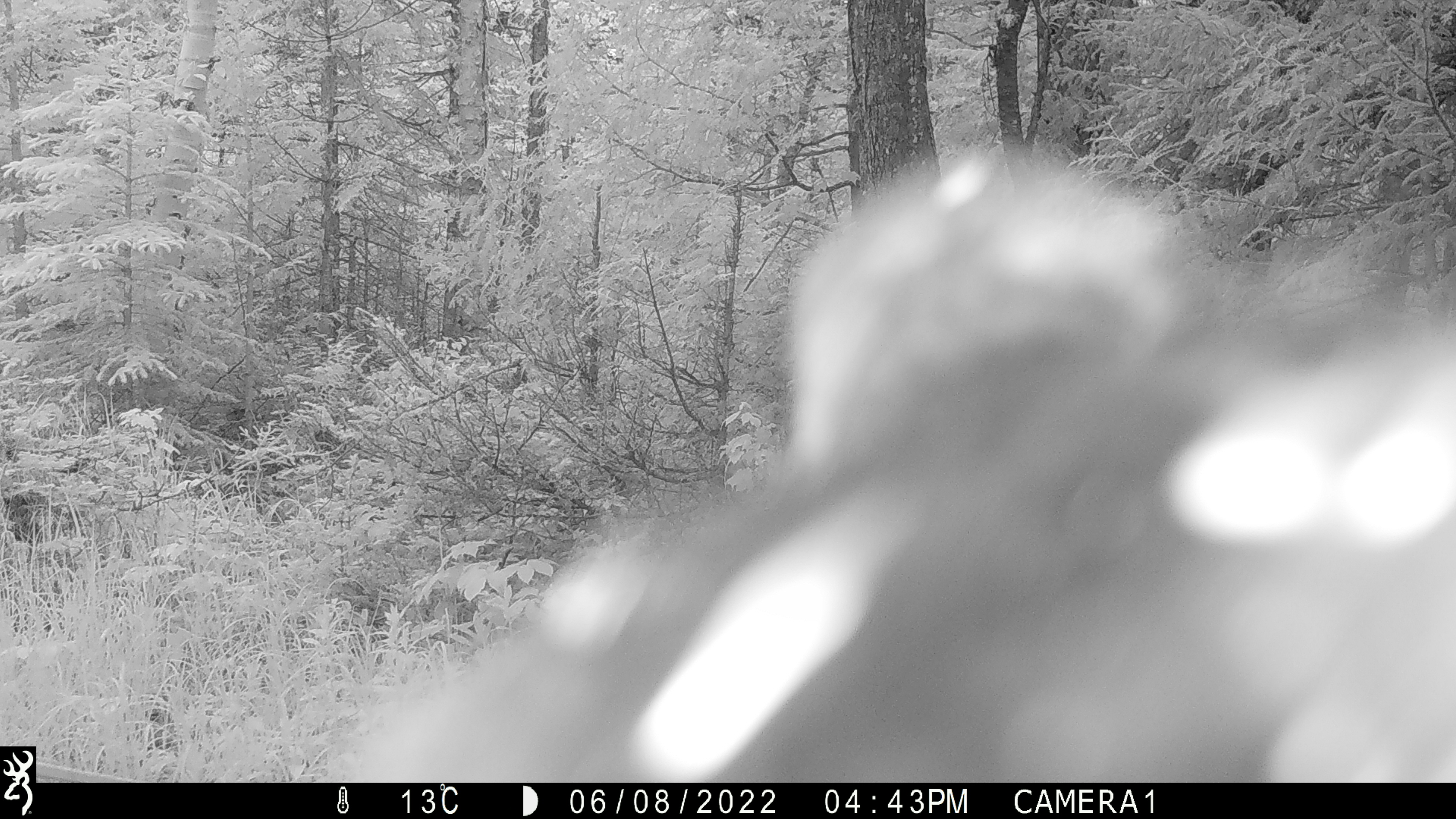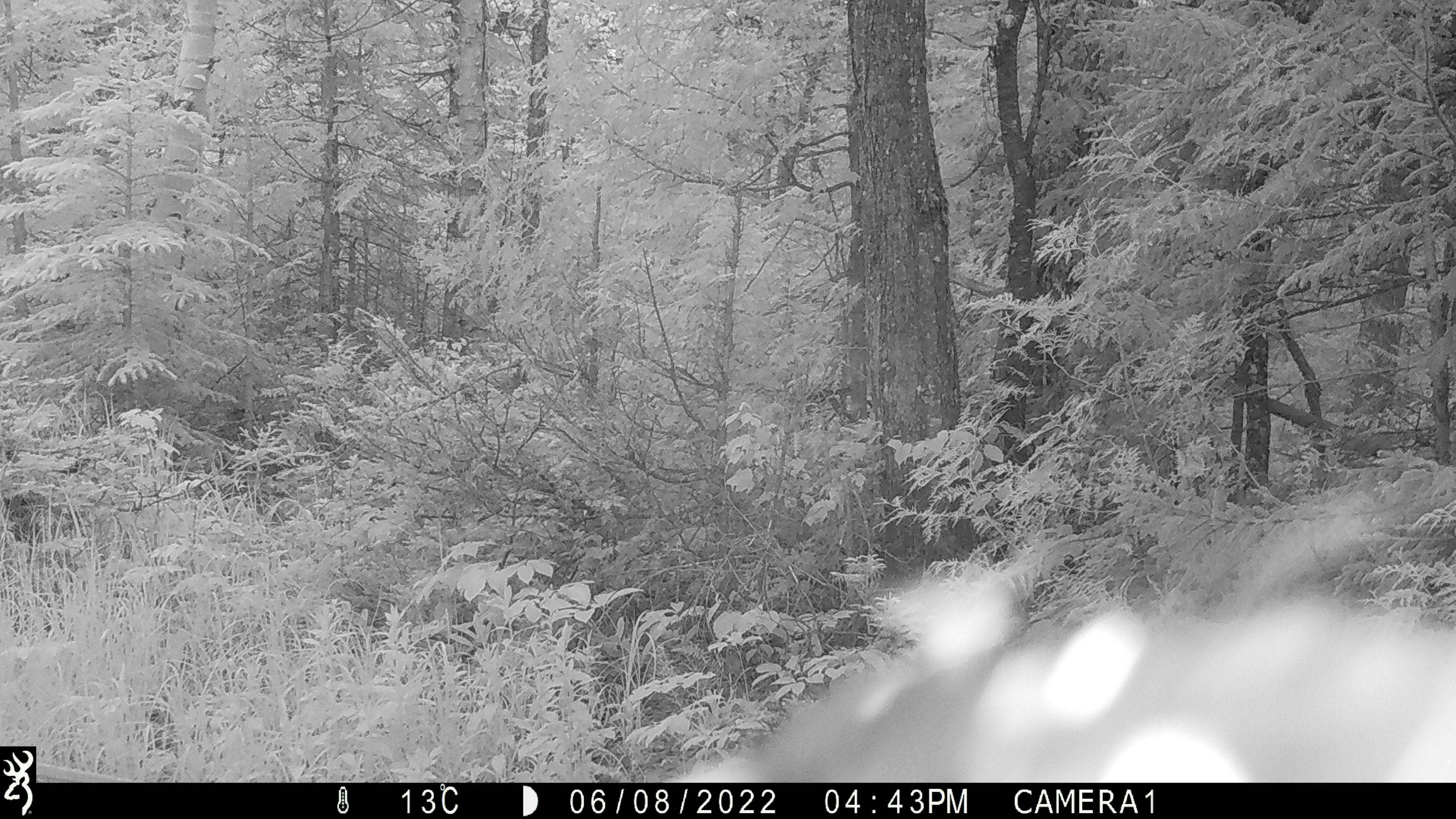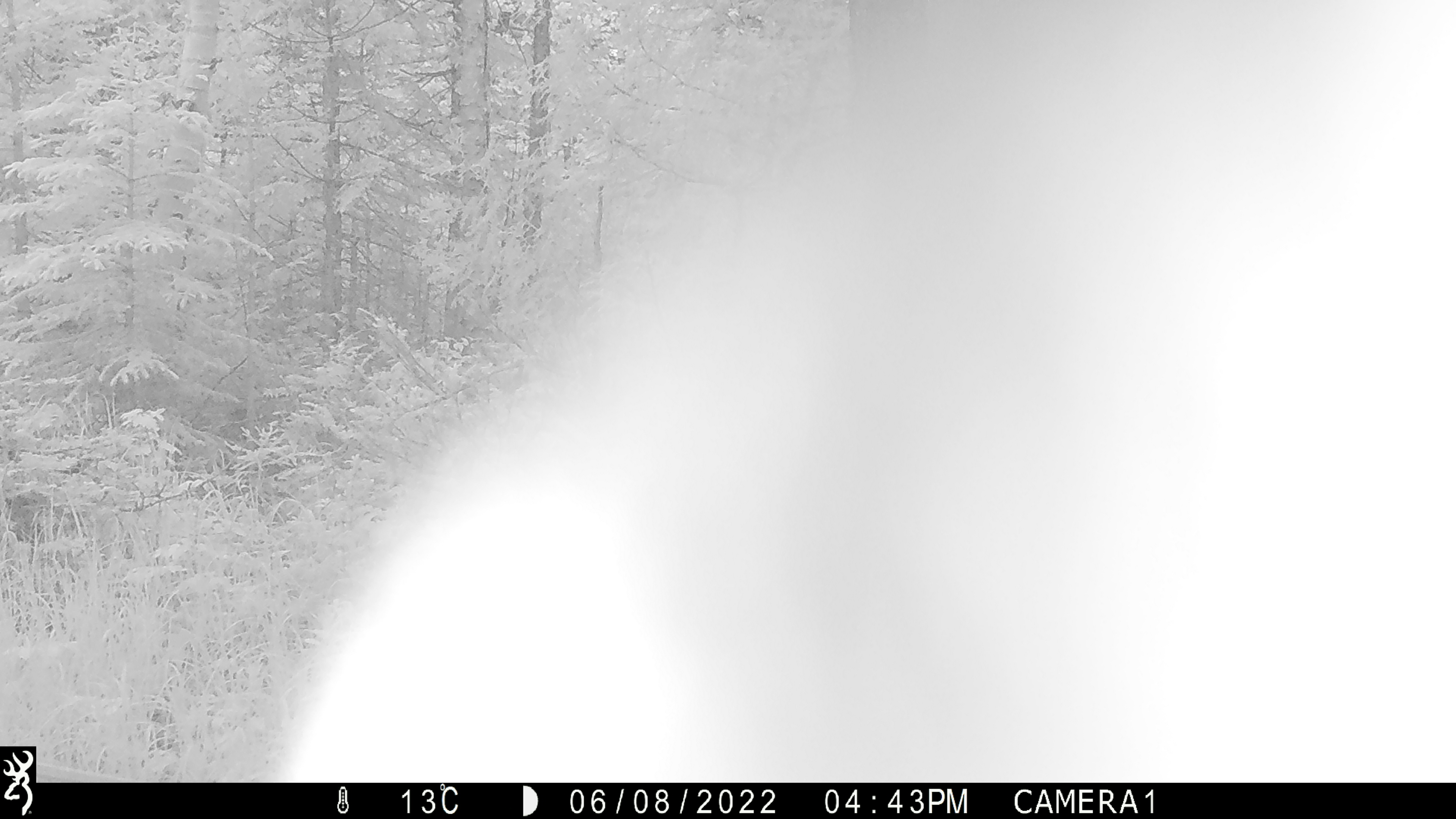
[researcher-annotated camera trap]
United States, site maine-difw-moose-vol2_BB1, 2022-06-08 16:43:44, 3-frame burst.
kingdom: Animalia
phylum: Chordata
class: Mammalia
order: Artiodactyla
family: Cervidae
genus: Alces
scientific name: Alces alces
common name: moose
Moose (Alces alces).